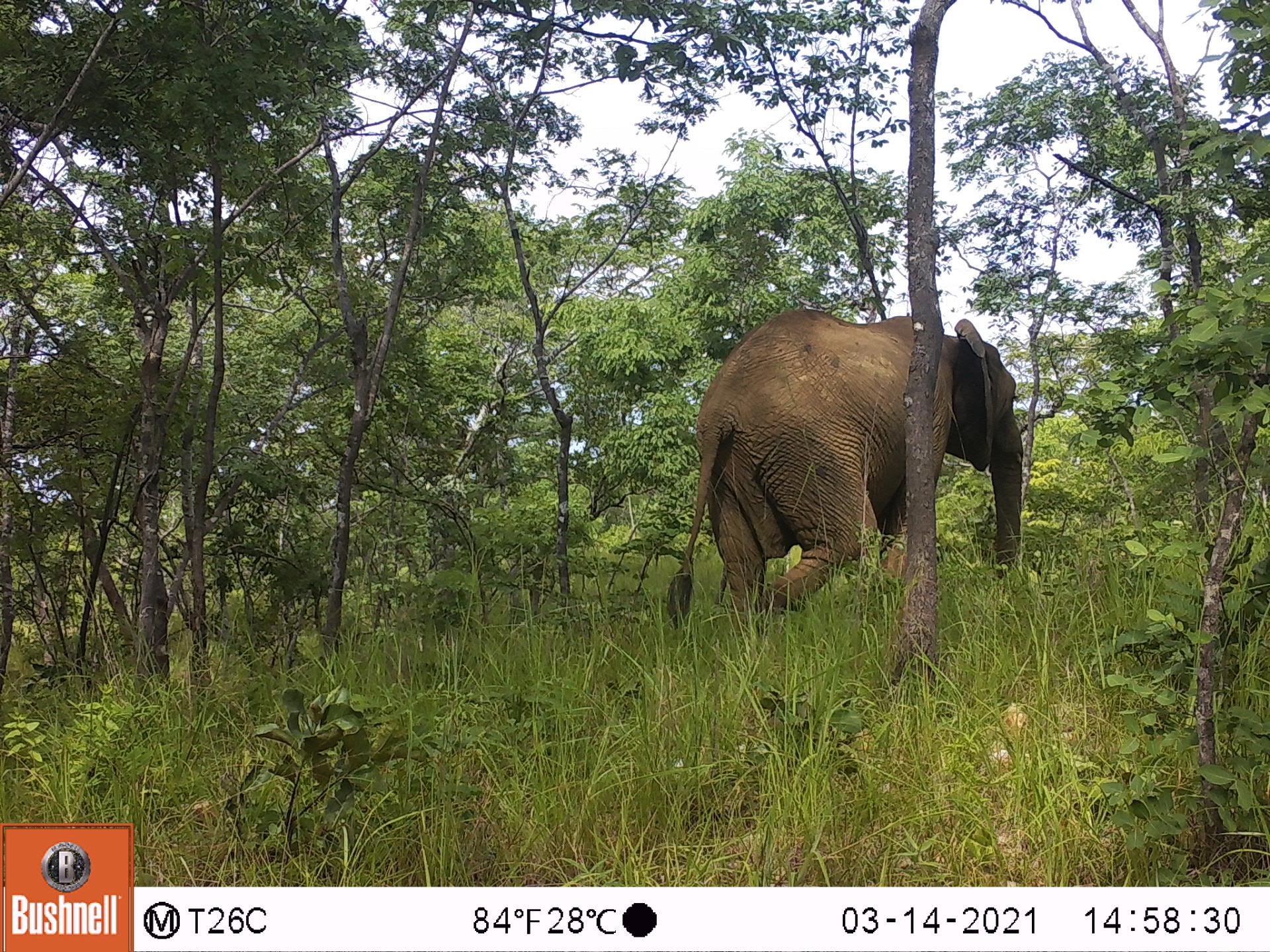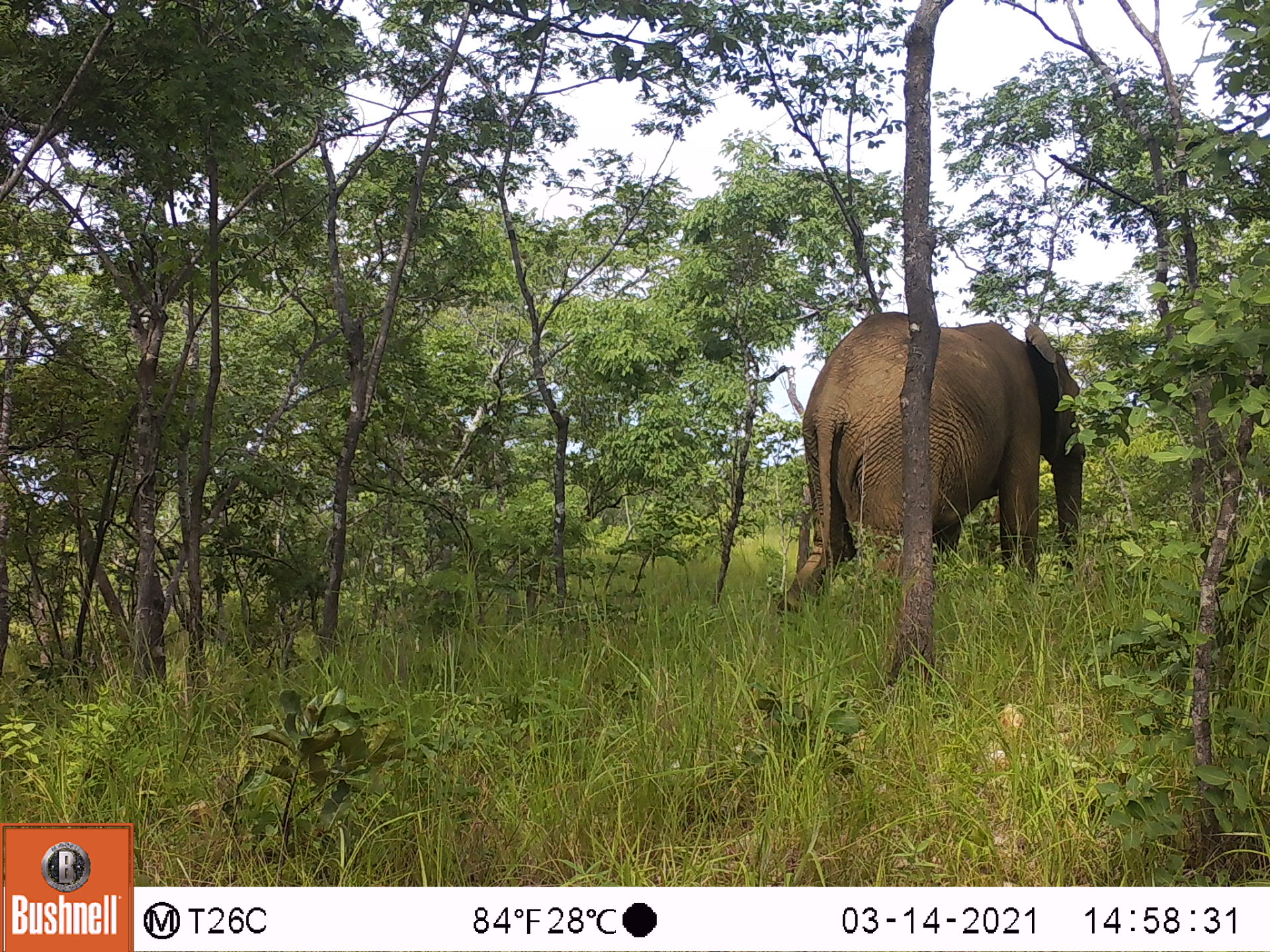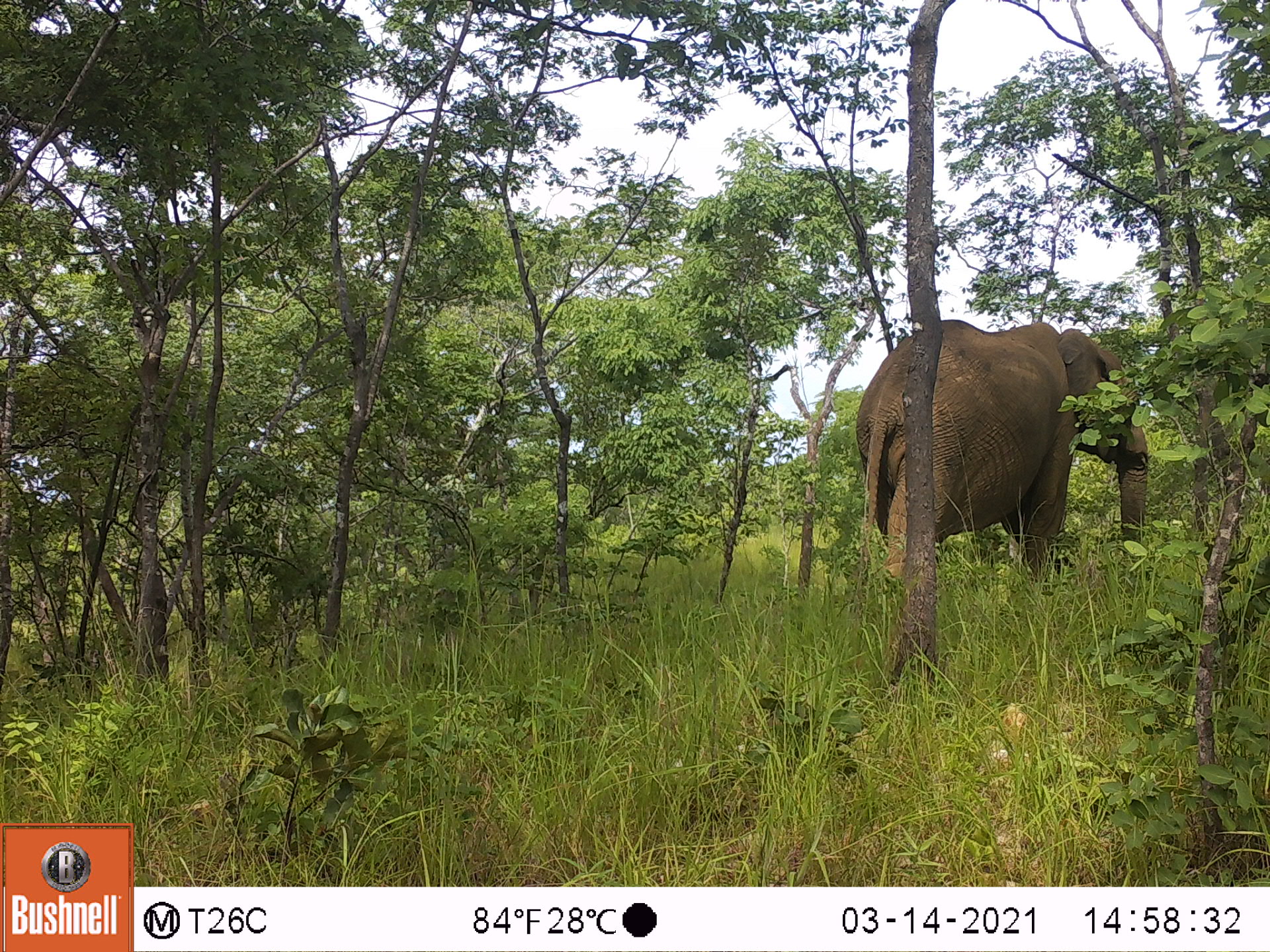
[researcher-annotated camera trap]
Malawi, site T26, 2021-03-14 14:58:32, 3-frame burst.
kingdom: Animalia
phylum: Chordata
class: Mammalia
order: Proboscidea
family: Elephantidae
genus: Loxodonta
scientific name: Loxodonta africana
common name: african savanna elephant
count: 1